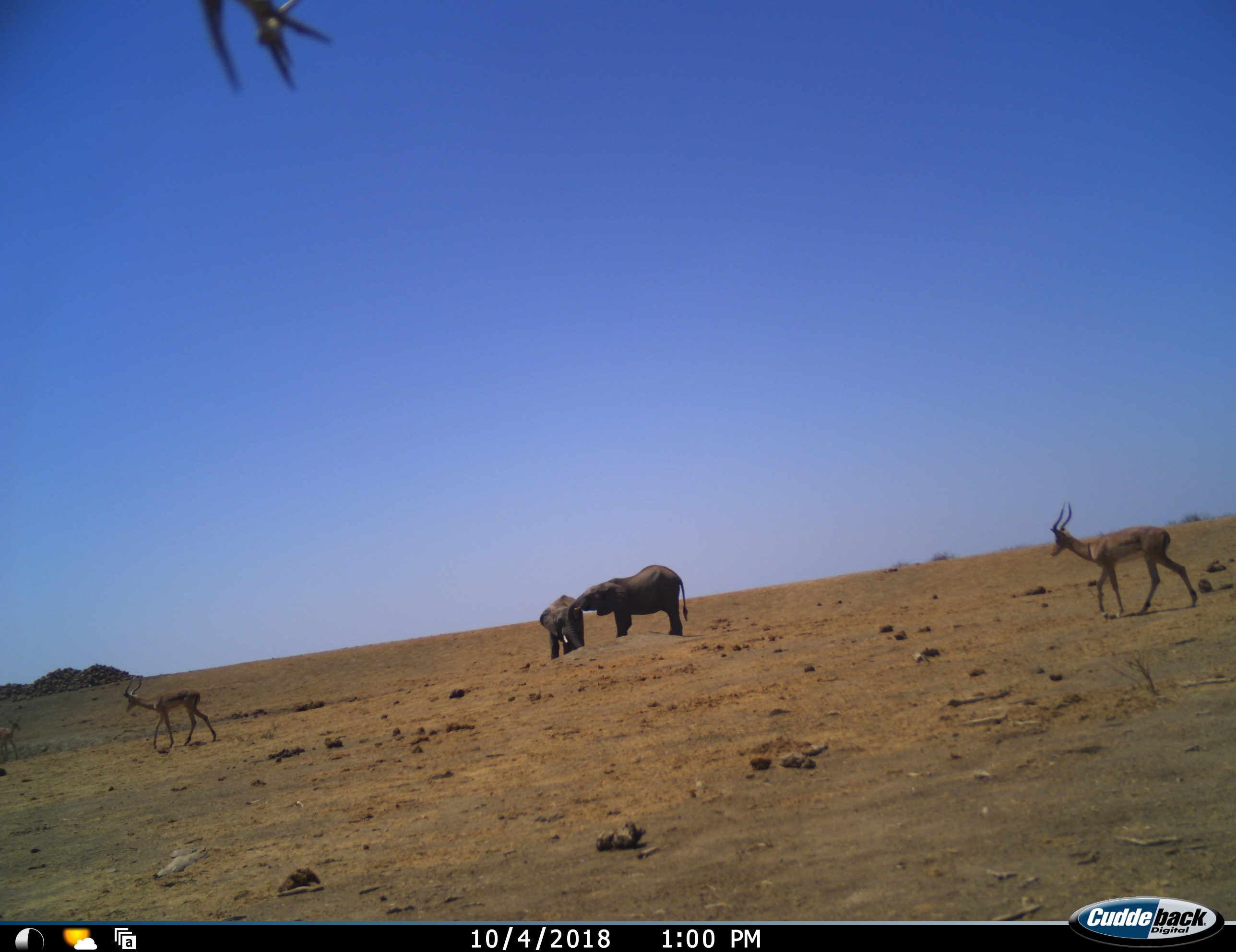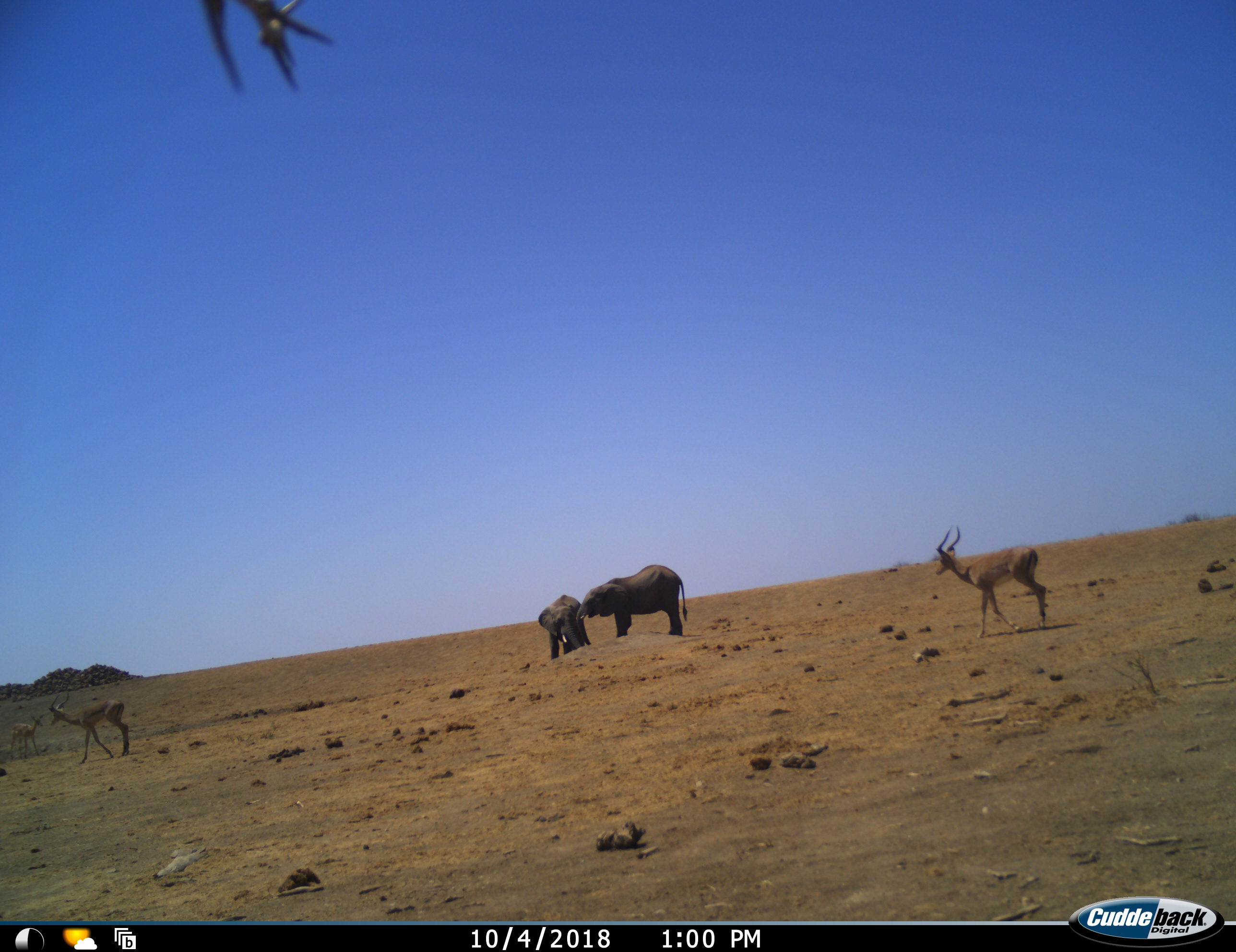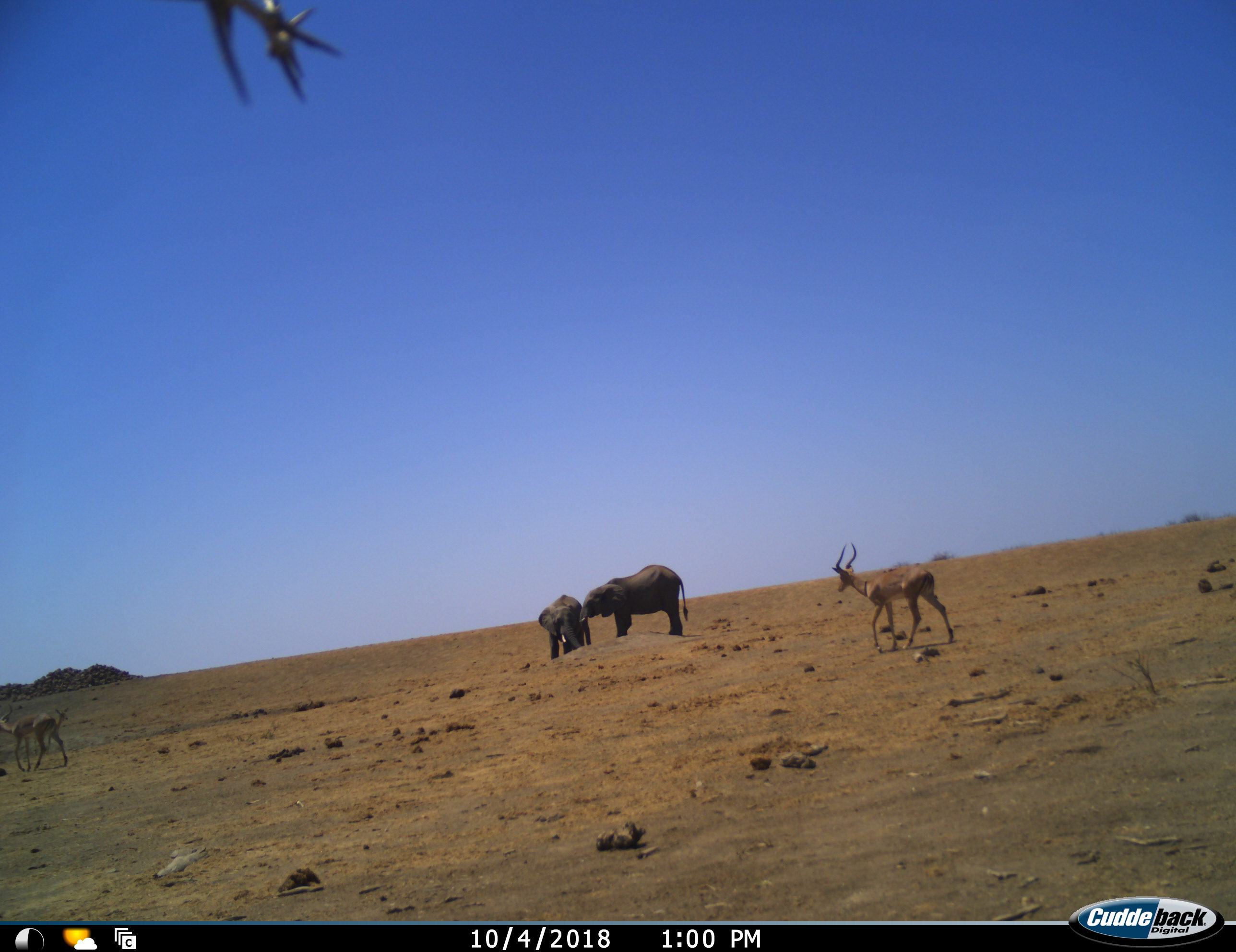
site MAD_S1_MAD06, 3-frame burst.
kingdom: Animalia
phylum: Chordata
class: Mammalia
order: Proboscidea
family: Elephantidae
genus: Loxodonta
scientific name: Loxodonta africana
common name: african bush elephant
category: elephant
Elephant (african bush elephant) (Loxodonta africana), count 2. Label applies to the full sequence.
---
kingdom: Animalia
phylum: Chordata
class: Mammalia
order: Artiodactyla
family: Bovidae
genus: Aepyceros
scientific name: Aepyceros melampus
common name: impala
Impala (Aepyceros melampus), count 3. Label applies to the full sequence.